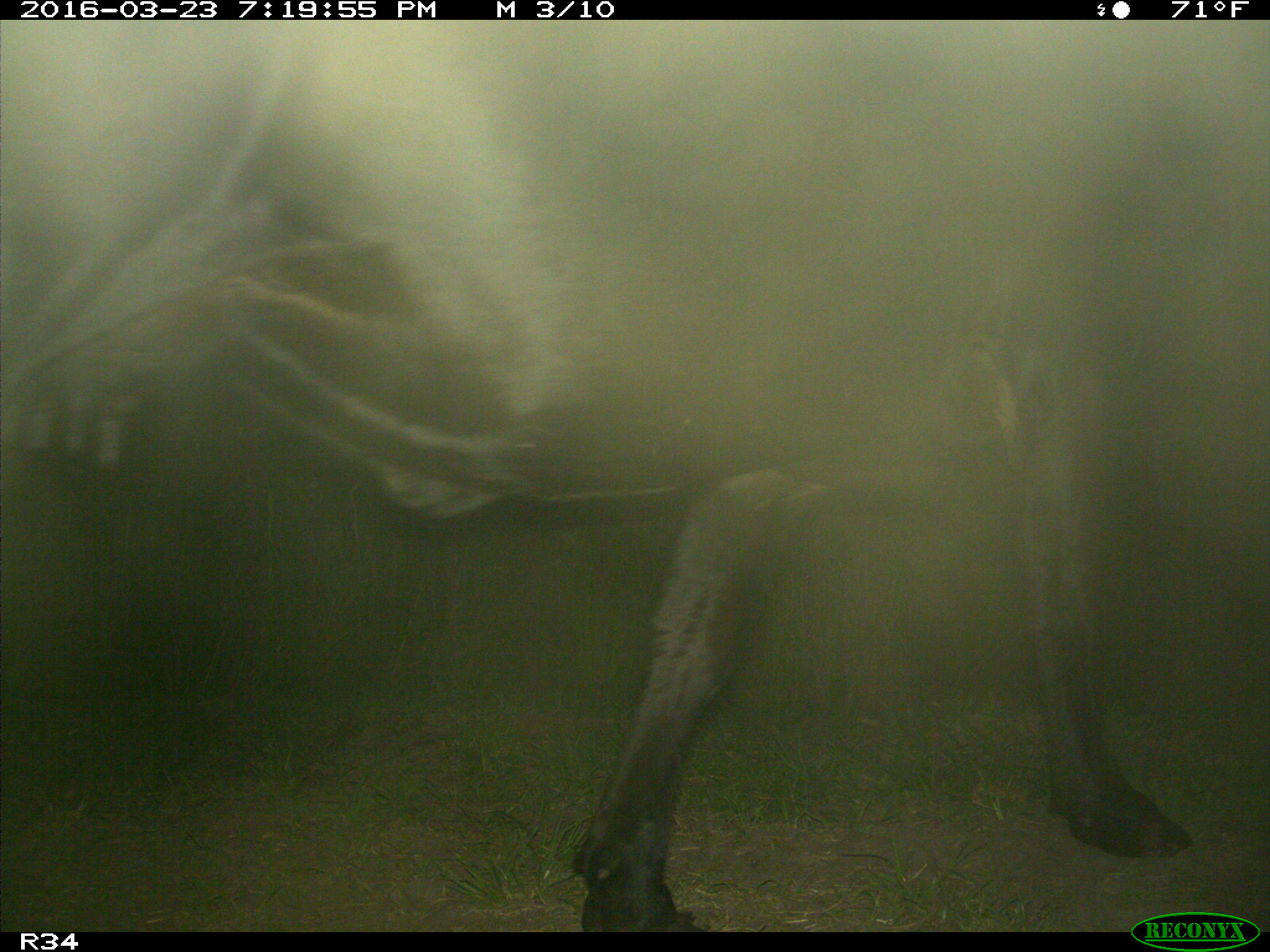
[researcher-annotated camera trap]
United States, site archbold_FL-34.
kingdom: Animalia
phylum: Chordata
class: Mammalia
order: Artiodactyla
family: Bovidae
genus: Bos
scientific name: Bos taurus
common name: domestic cow